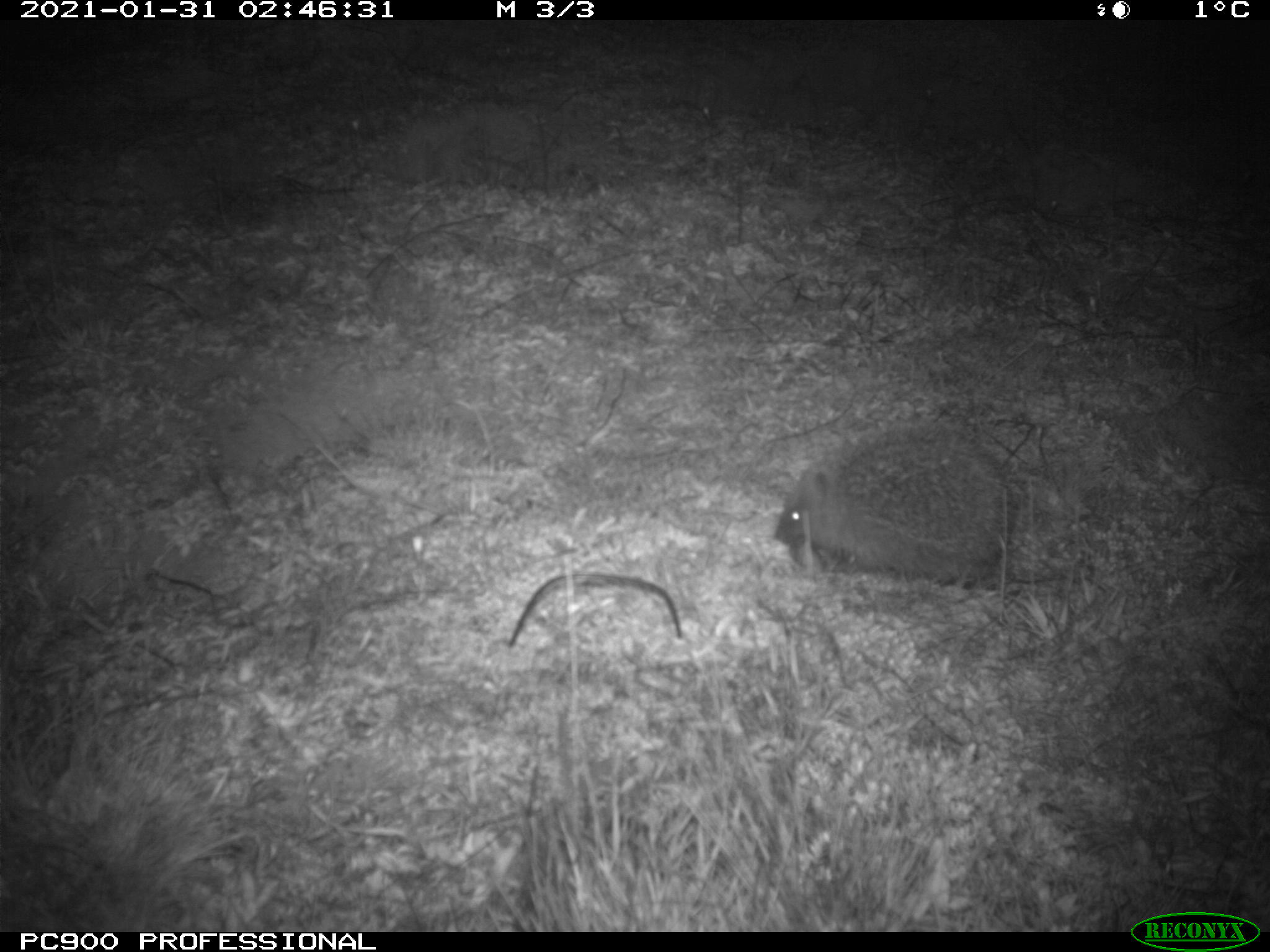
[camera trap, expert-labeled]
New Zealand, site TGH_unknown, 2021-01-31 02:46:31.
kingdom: Animalia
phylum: Chordata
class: Mammalia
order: Eulipotyphla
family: Erinaceidae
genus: Erinaceus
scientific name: Erinaceus europaeus europaeus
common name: european hedgehog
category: hedgehog